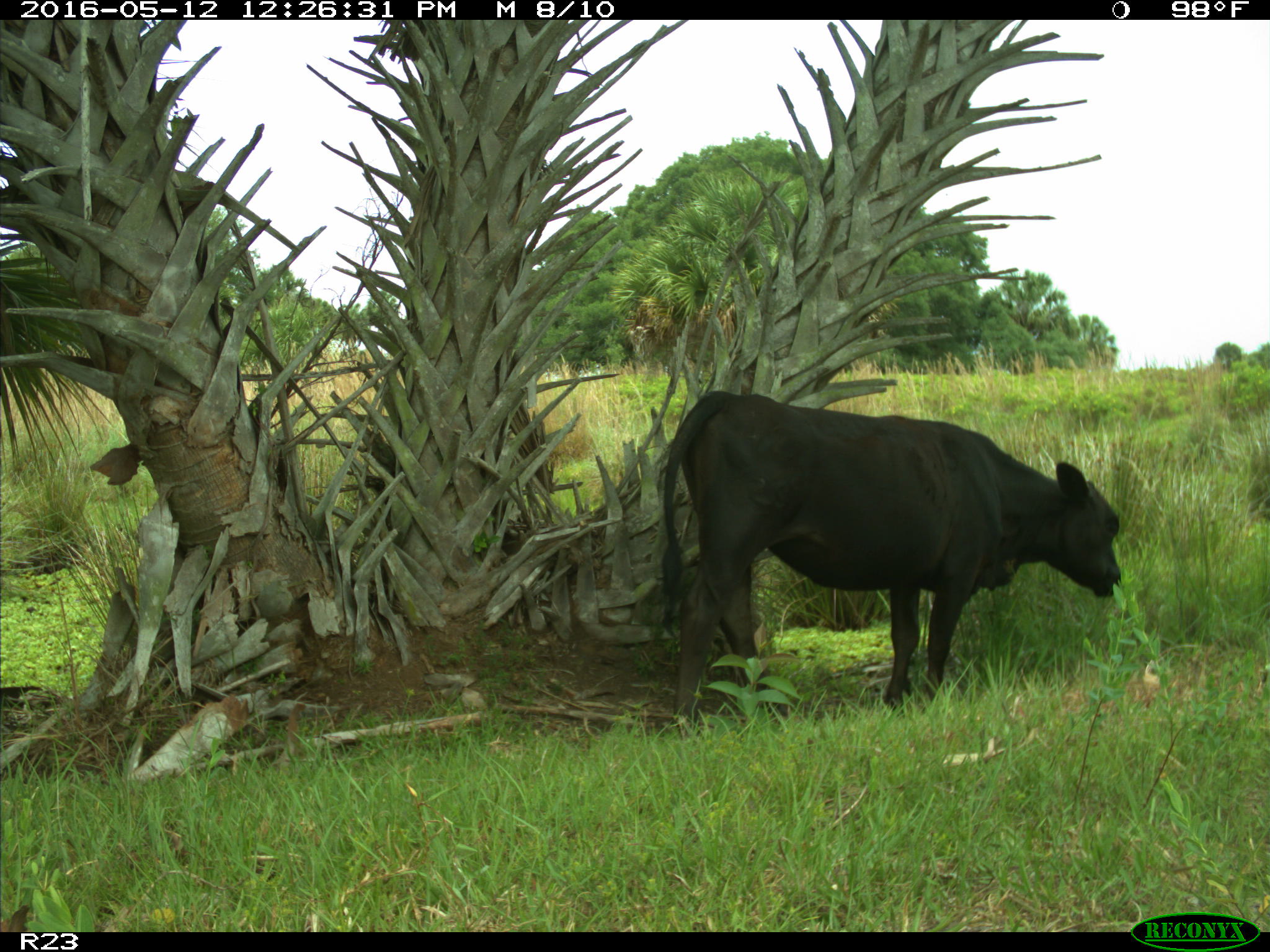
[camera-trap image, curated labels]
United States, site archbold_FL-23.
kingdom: Animalia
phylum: Chordata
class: Mammalia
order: Artiodactyla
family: Bovidae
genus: Bos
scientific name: Bos taurus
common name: domestic cow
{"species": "Bos taurus (domestic cow)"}